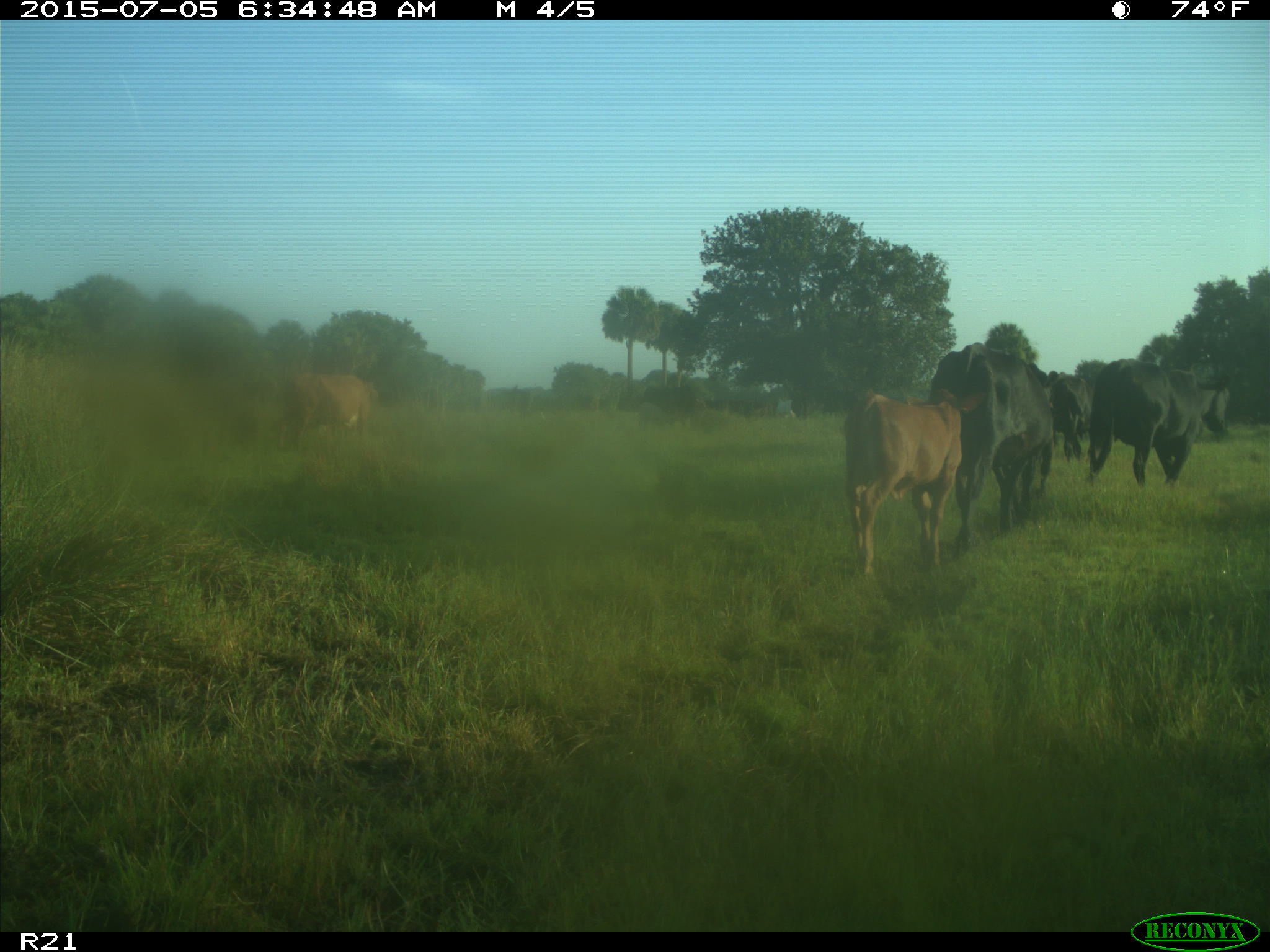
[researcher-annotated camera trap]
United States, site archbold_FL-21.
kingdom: Animalia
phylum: Chordata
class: Mammalia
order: Artiodactyla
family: Bovidae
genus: Bos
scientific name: Bos taurus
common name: domestic cow